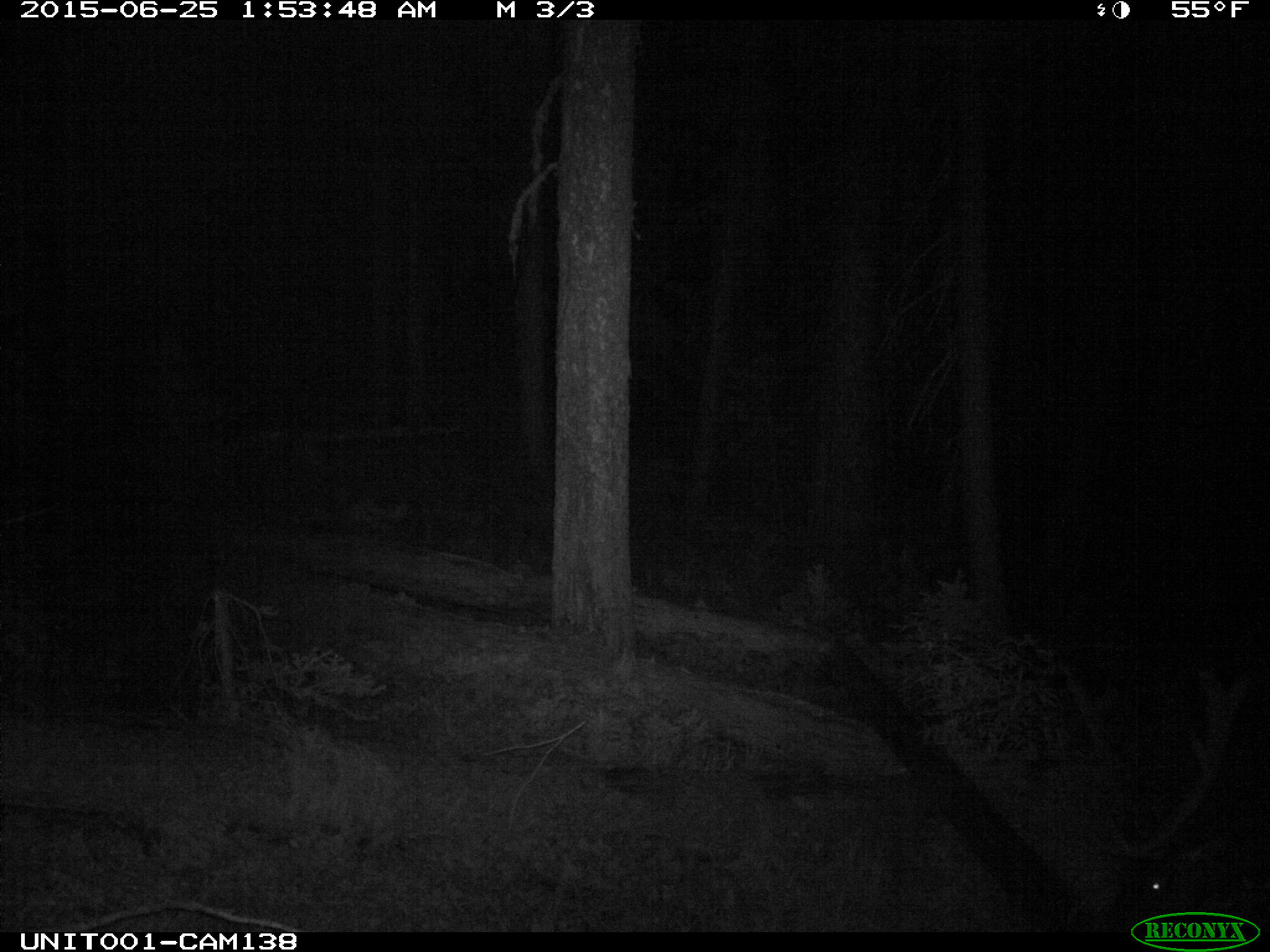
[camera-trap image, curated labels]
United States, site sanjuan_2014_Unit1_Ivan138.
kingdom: Animalia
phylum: Chordata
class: Mammalia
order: Artiodactyla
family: Cervidae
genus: Cervus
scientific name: Cervus elaphus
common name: red deer